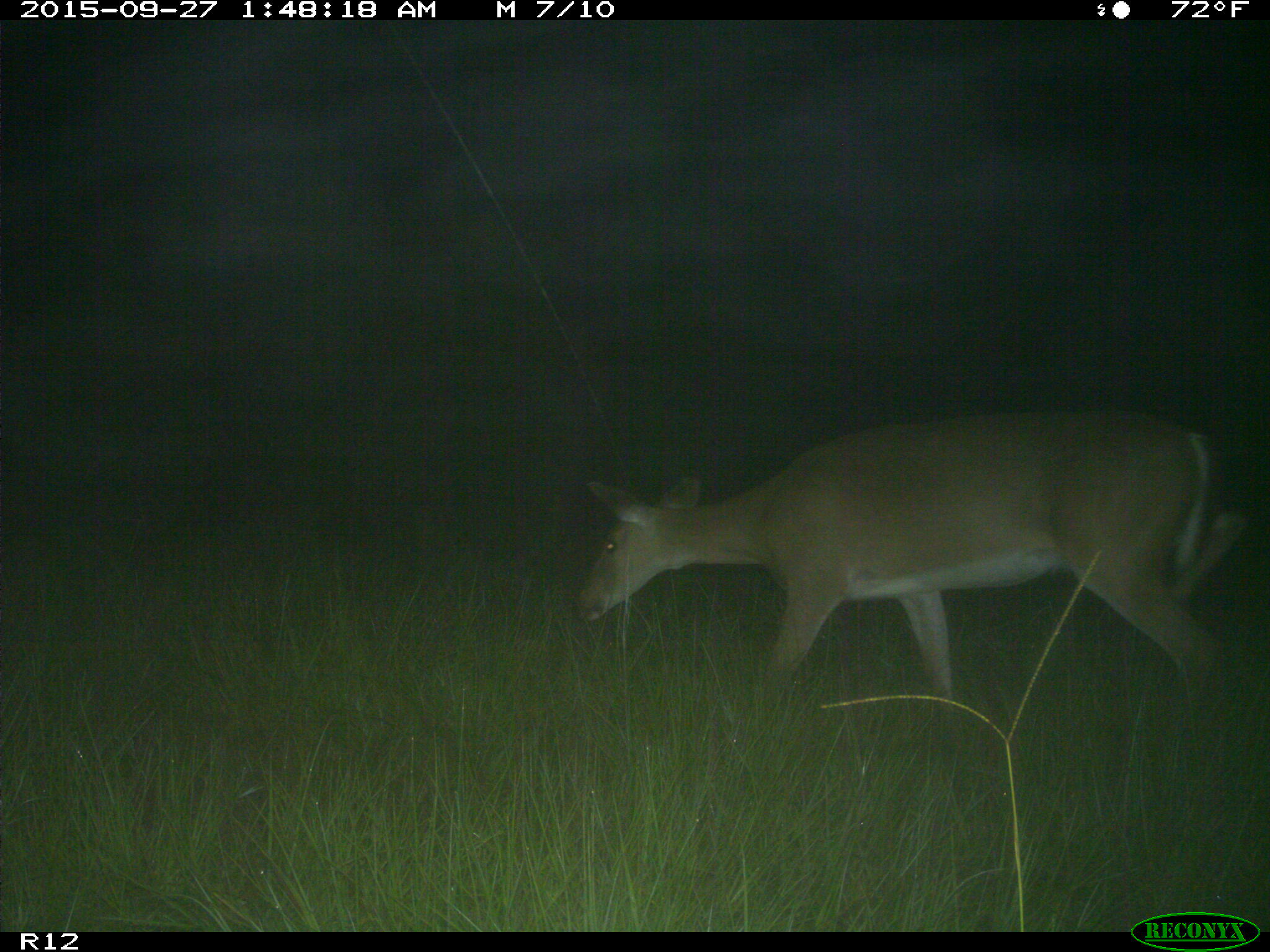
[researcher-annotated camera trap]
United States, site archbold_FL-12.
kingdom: Animalia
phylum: Chordata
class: Mammalia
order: Artiodactyla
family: Cervidae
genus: Odocoileus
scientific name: Odocoileus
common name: deer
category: unidentified deer